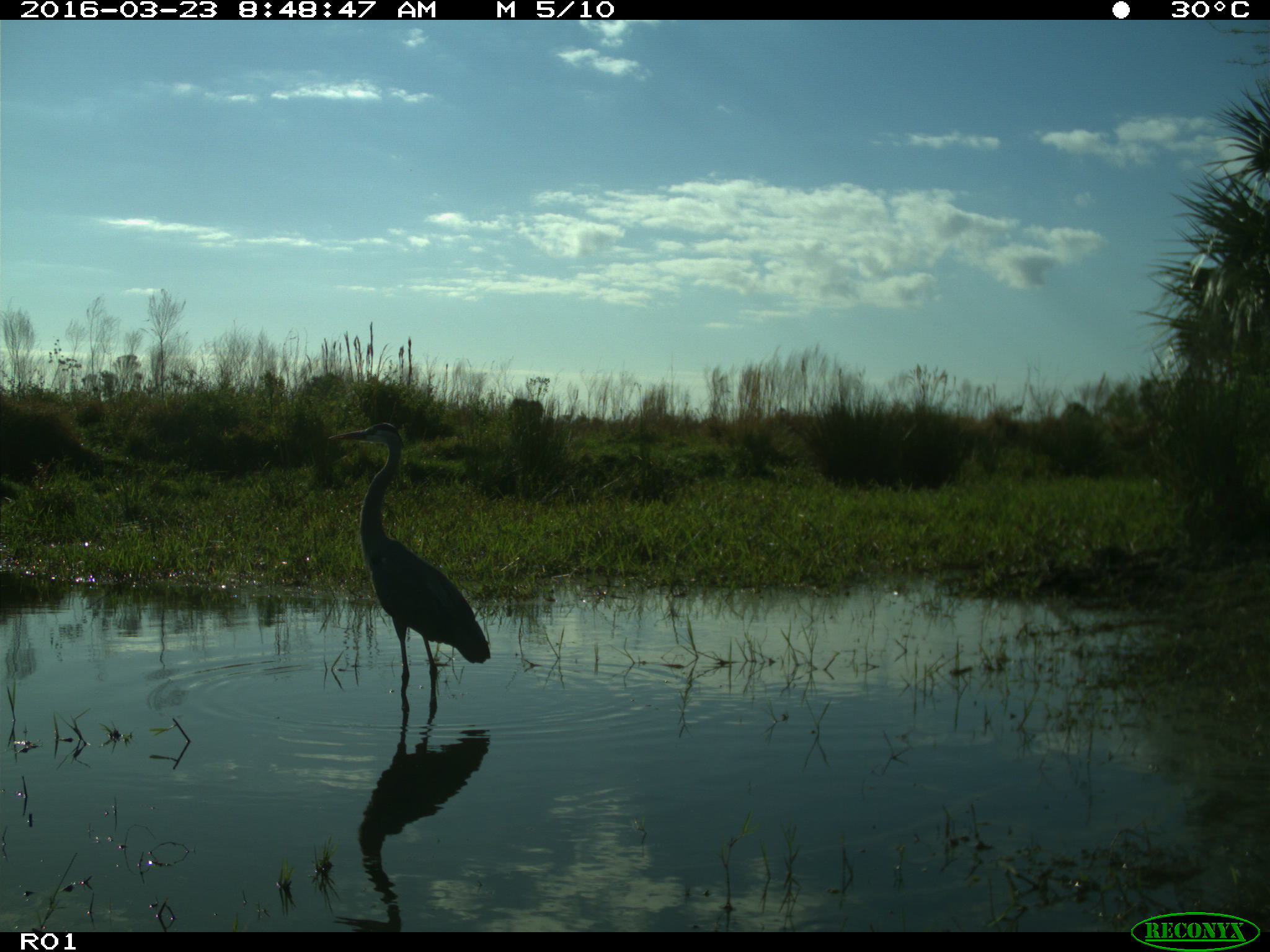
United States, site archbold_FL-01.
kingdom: Animalia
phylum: Chordata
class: Aves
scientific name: Aves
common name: birds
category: unidentified bird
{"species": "unidentified bird (birds) (Aves)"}